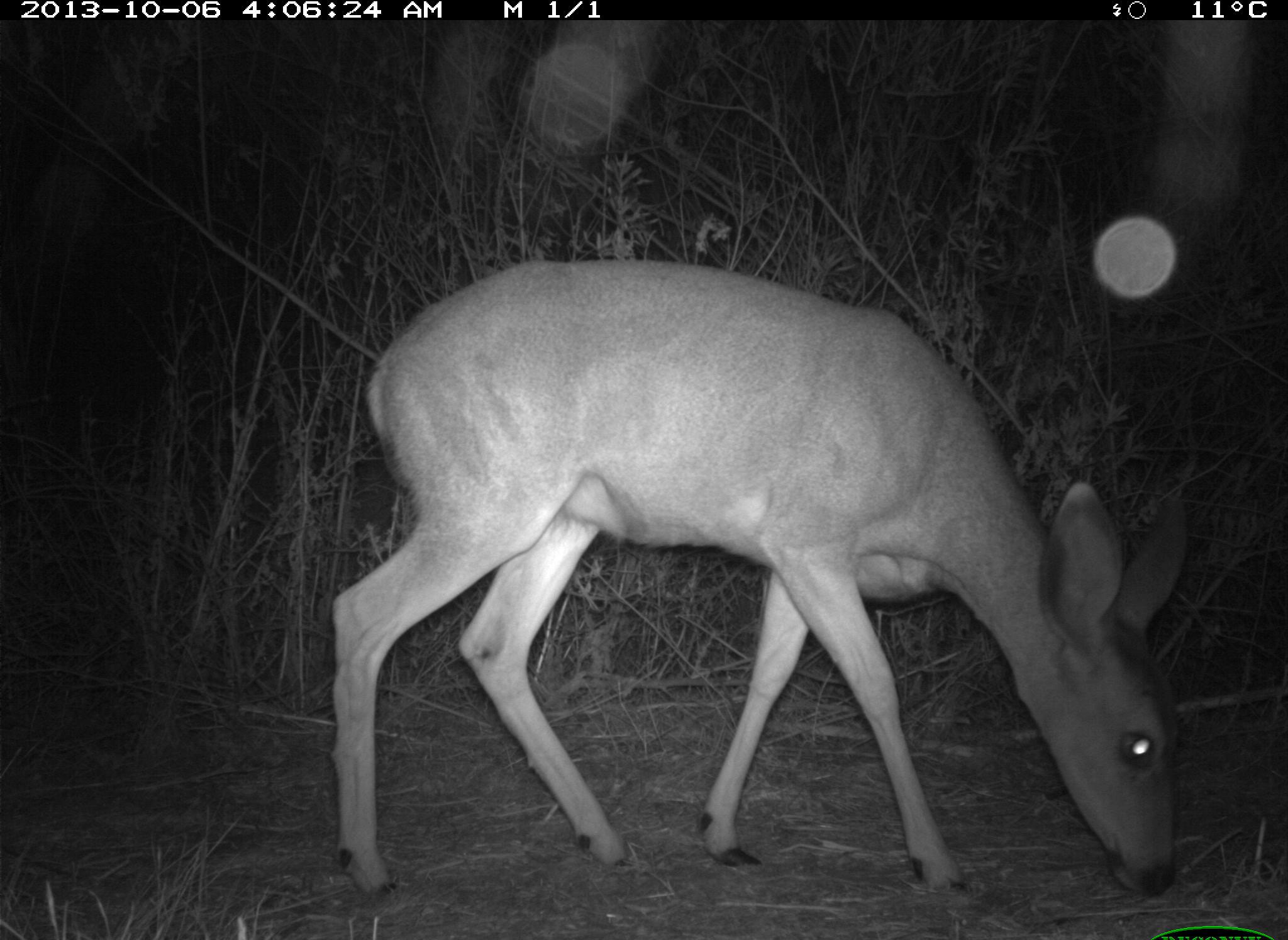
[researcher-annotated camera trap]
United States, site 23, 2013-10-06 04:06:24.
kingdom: Animalia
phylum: Chordata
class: Mammalia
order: Artiodactyla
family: Cervidae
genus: Odocoileus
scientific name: Odocoileus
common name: deer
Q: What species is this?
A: Deer (Odocoileus).